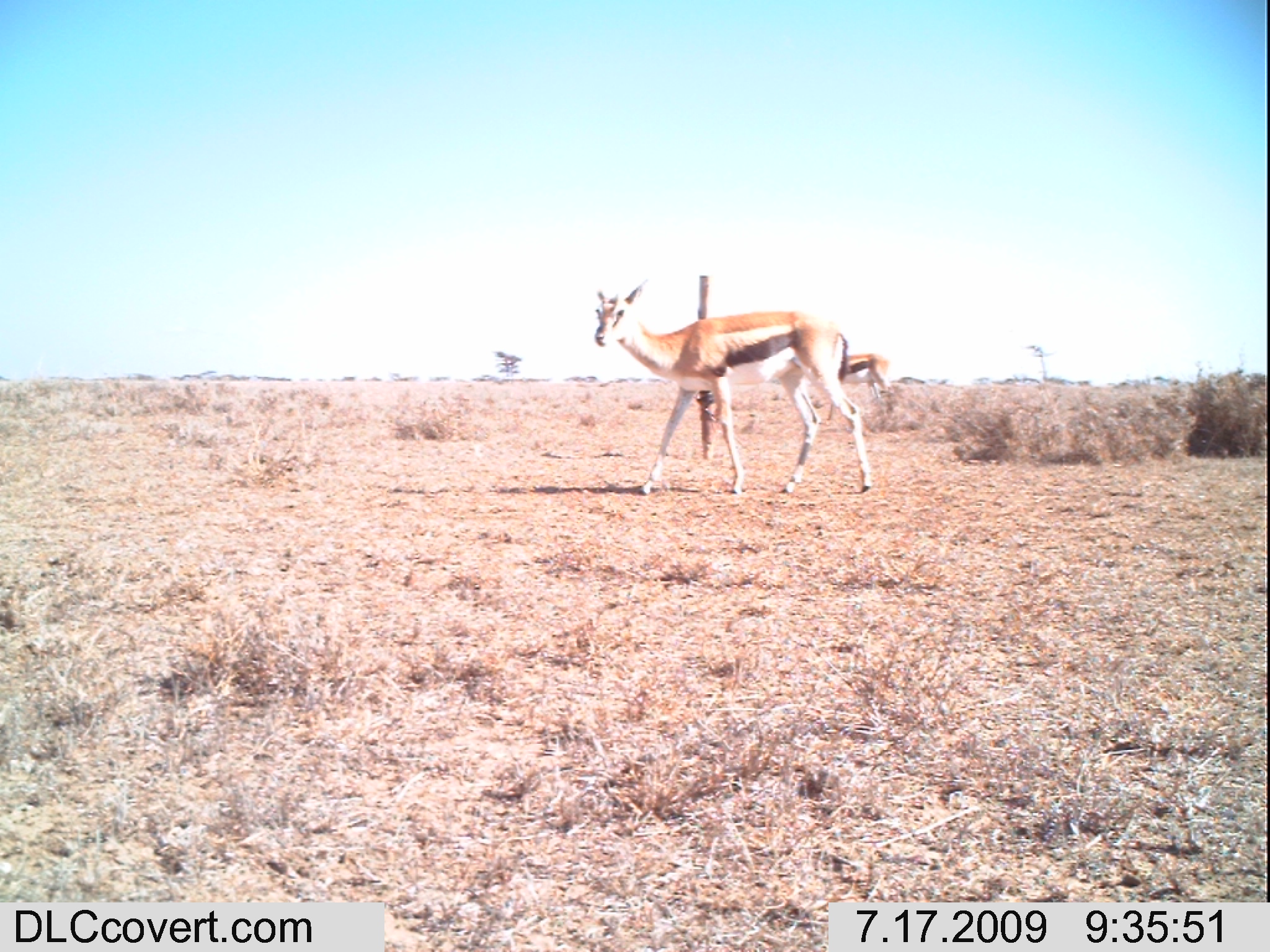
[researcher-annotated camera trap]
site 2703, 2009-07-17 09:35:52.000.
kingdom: Animalia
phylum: Chordata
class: Mammalia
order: Artiodactyla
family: Bovidae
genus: Eudorcas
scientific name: Eudorcas thomsonii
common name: thomson's gazelle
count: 2